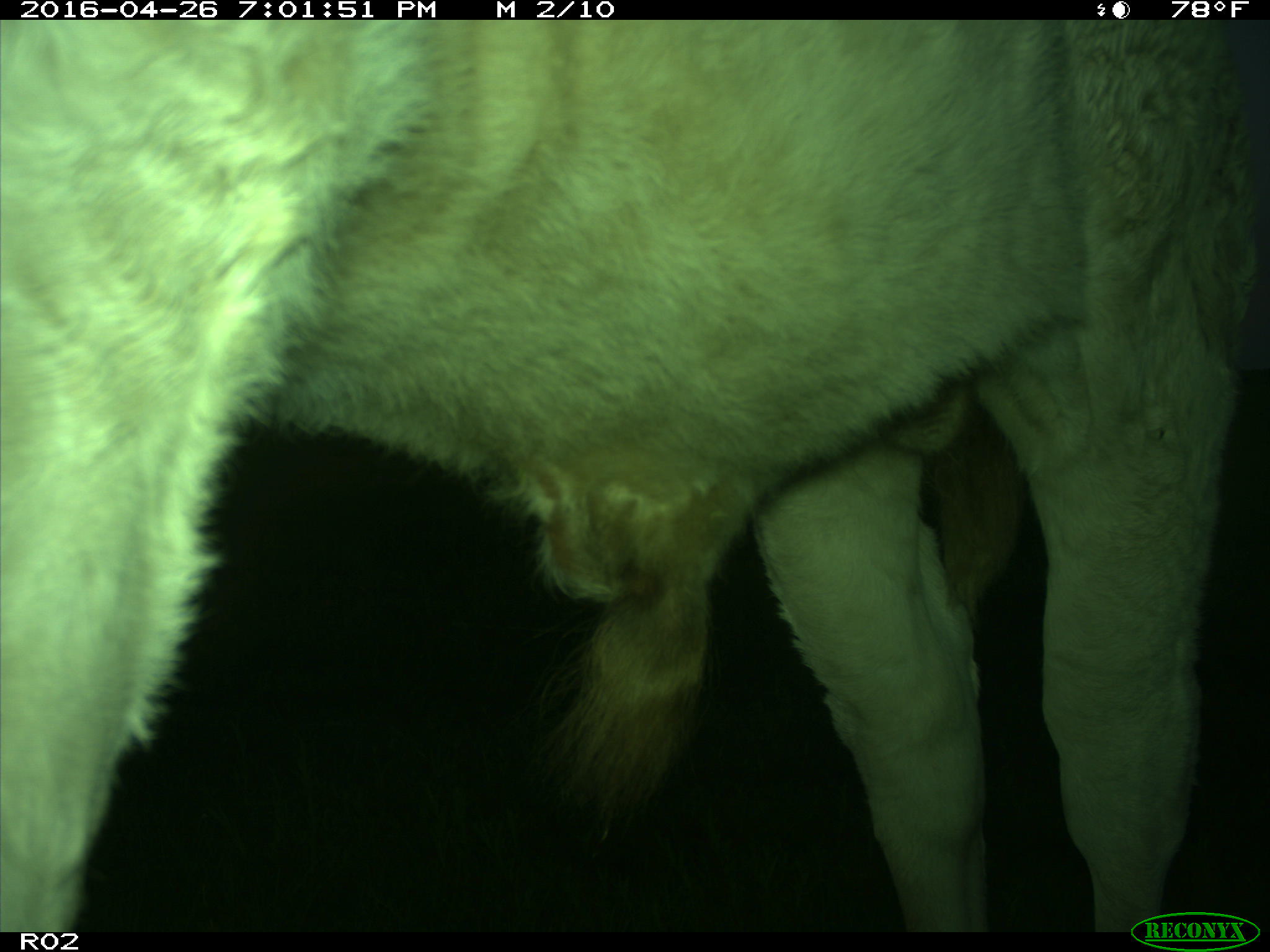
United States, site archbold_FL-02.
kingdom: Animalia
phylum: Chordata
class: Mammalia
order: Artiodactyla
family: Bovidae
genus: Bos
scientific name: Bos taurus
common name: domestic cow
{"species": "Bos taurus (domestic cow)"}